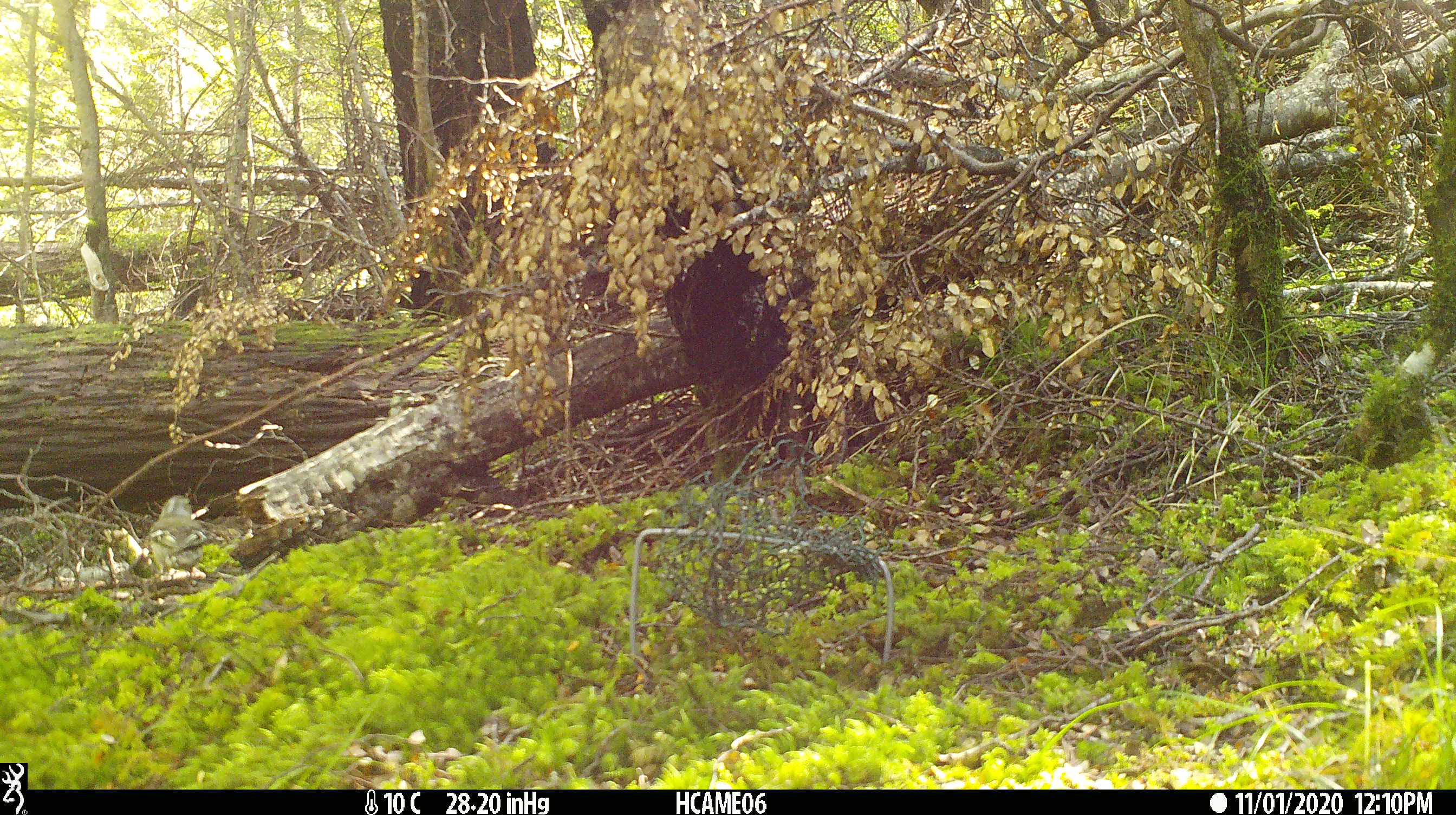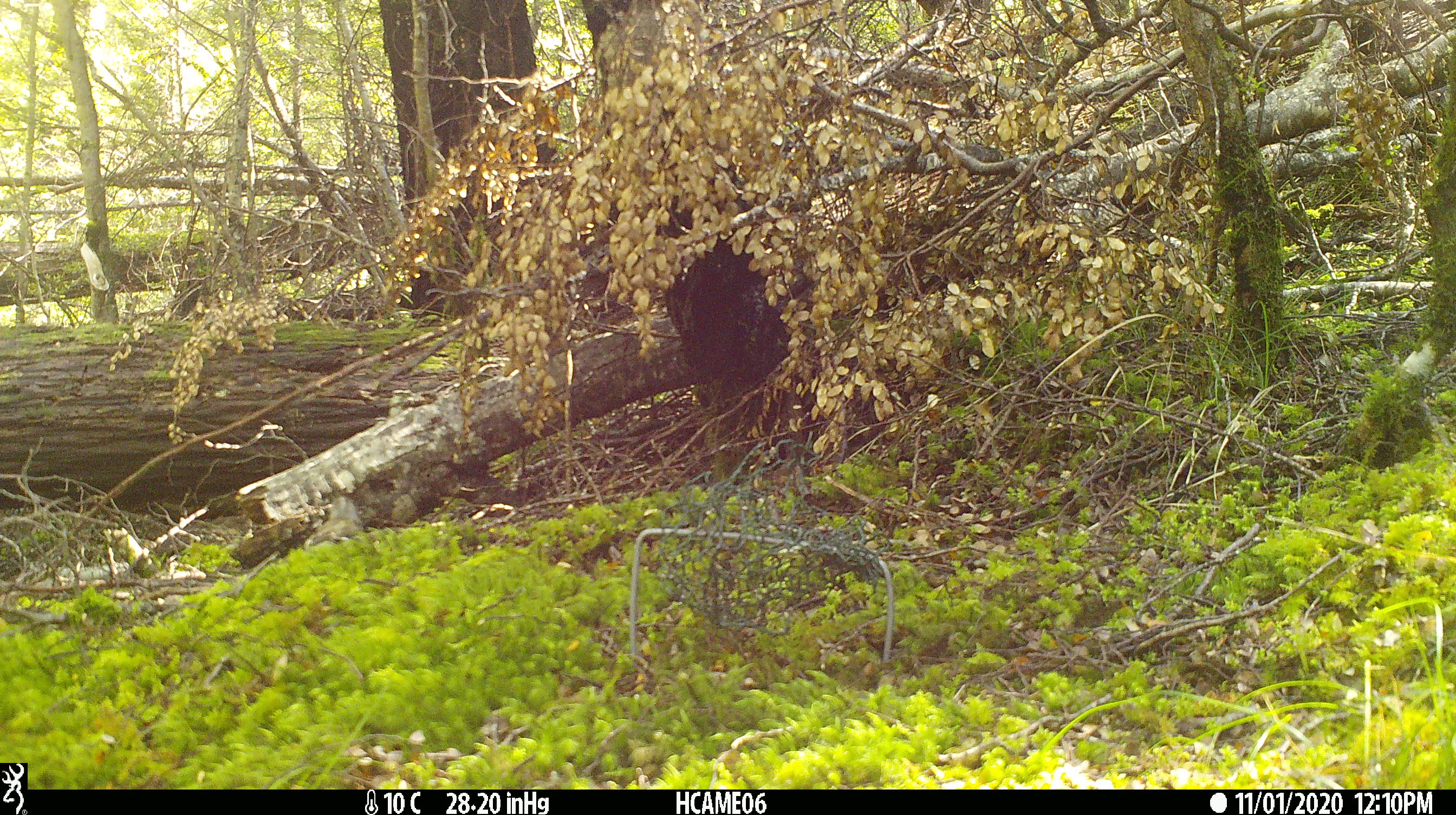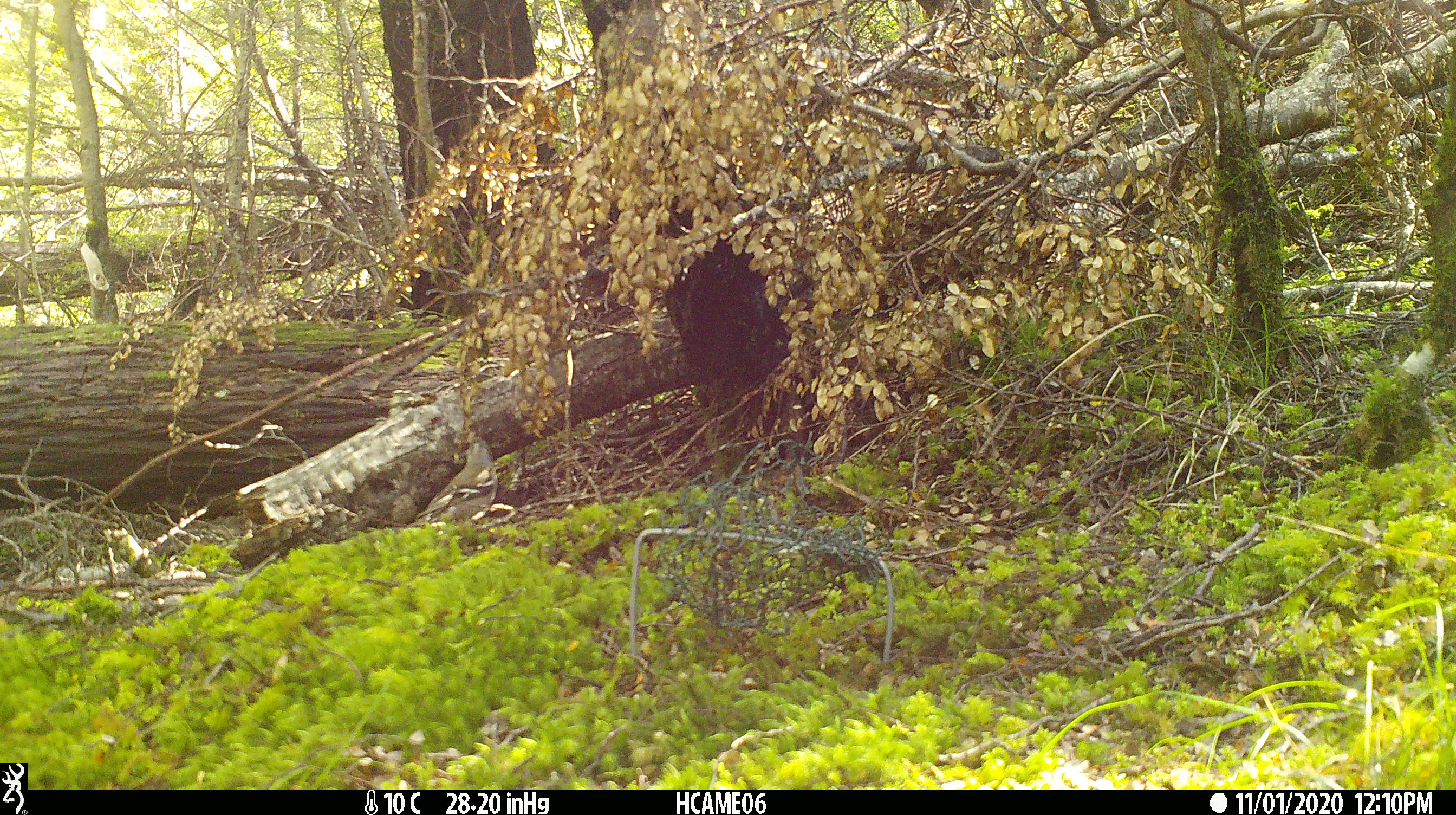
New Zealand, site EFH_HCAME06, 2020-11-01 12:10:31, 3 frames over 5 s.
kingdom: Animalia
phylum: Chordata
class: Aves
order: Passeriformes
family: Fringillidae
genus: Fringilla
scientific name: Fringilla coelebs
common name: common chaffinch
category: chaffinch